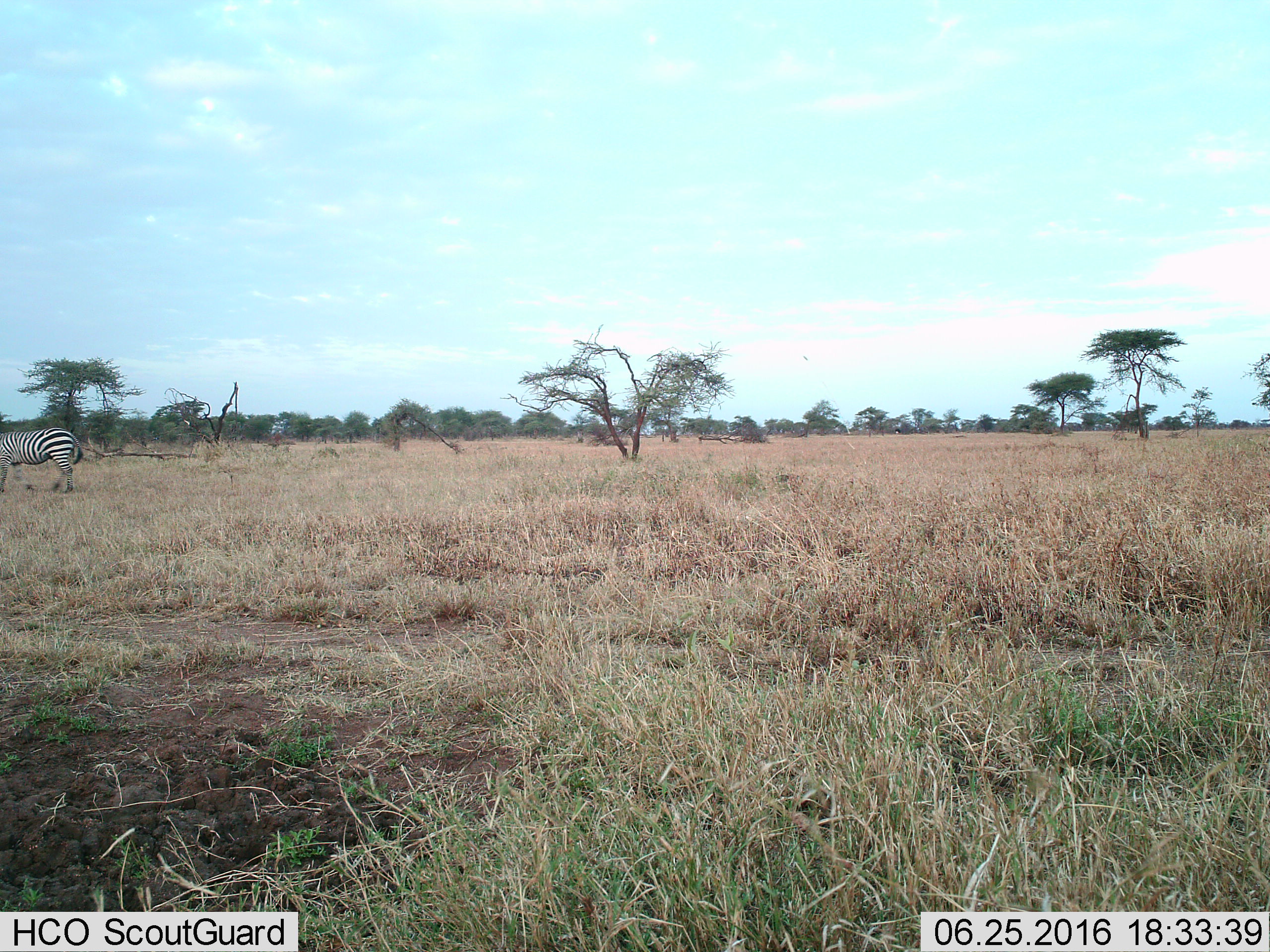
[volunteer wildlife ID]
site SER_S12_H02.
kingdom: Animalia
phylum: Chordata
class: Mammalia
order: Perissodactyla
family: Equidae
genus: Equus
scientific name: Equus quagga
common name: plains zebra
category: zebraplains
Zebraplains (plains zebra) (Equus quagga), count 1. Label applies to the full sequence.